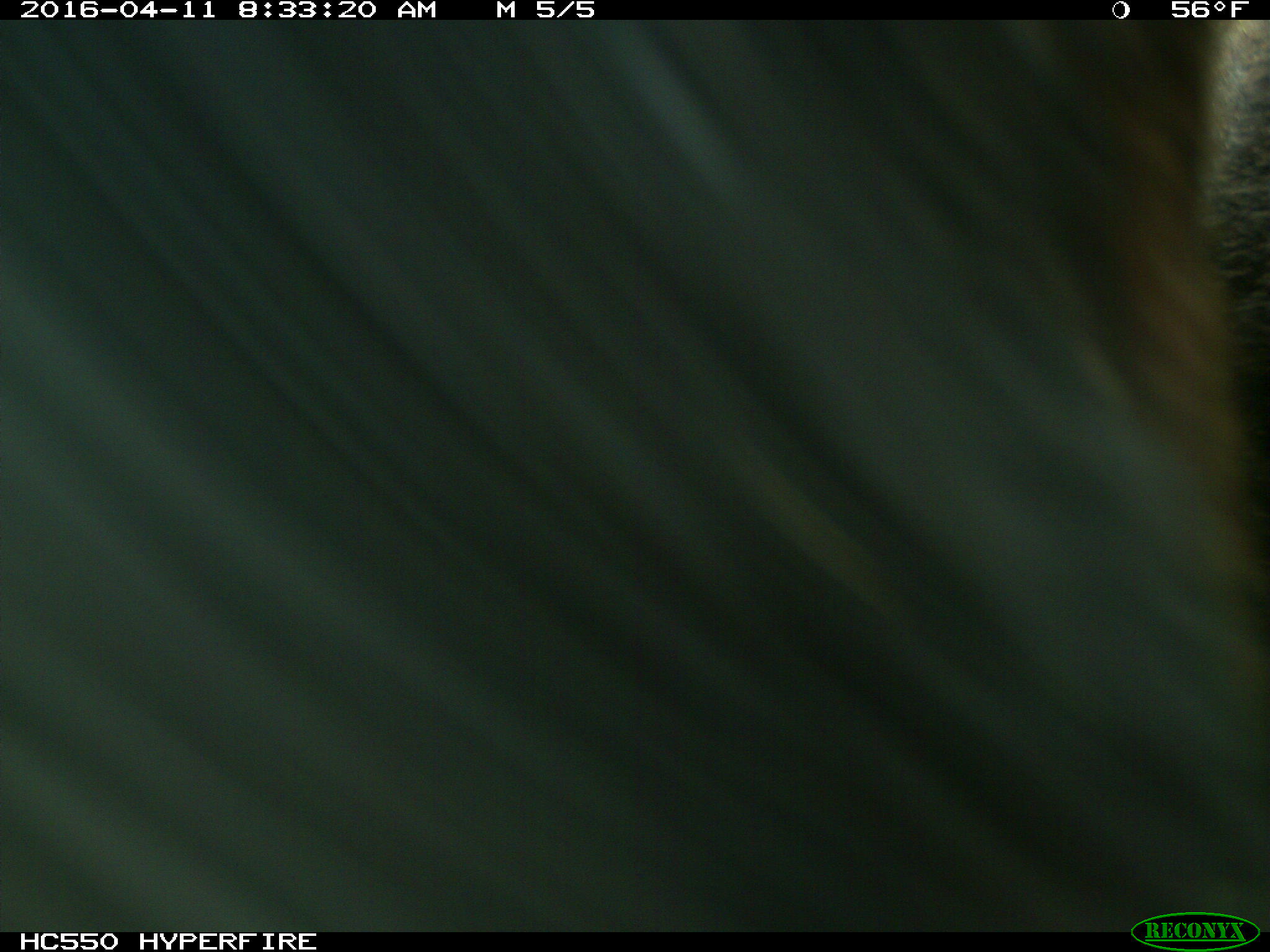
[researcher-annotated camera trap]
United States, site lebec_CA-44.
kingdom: Animalia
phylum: Chordata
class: Mammalia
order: Artiodactyla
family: Bovidae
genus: Bos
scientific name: Bos taurus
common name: domestic cow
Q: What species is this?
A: Bos taurus (domestic cow).